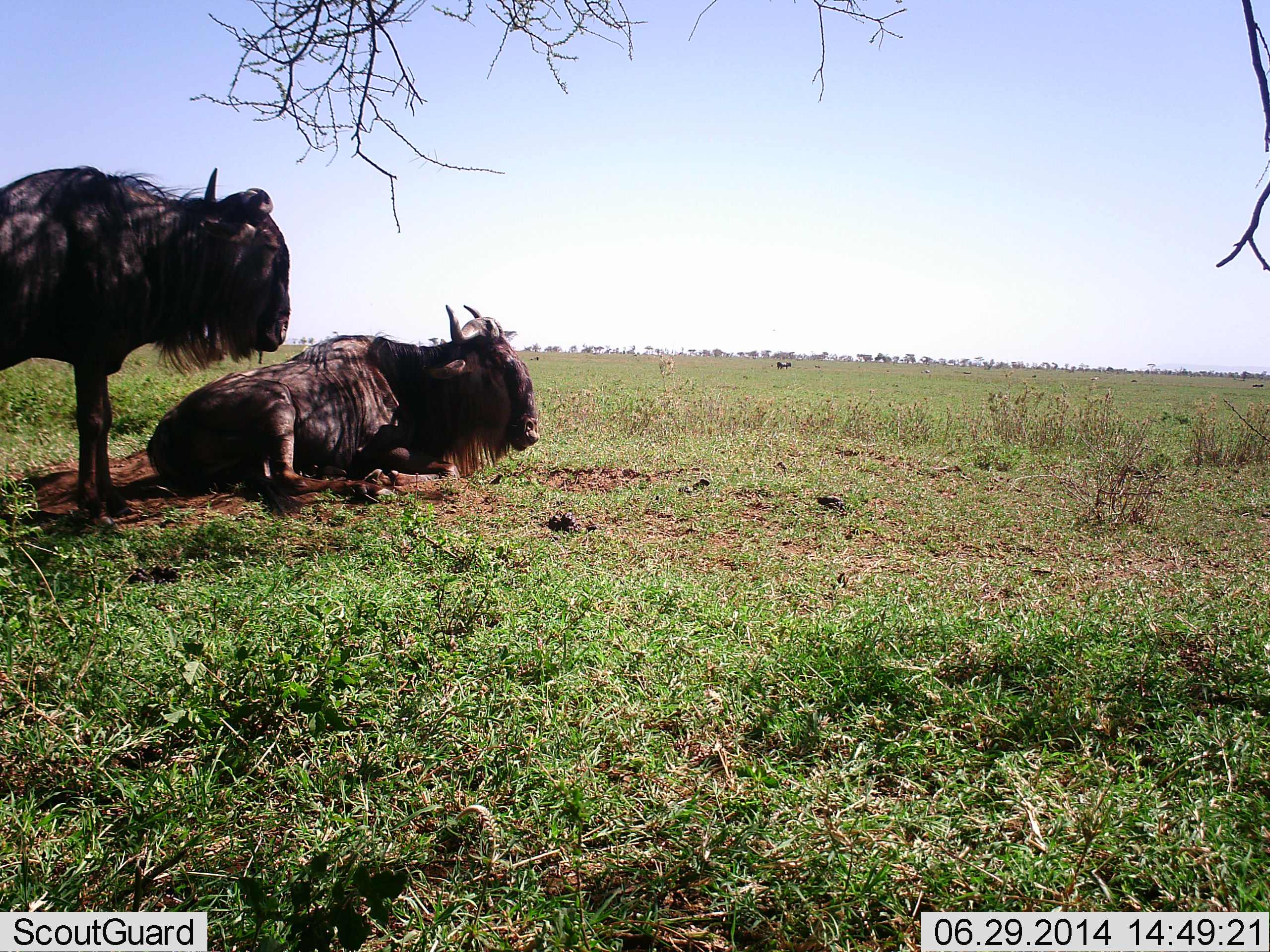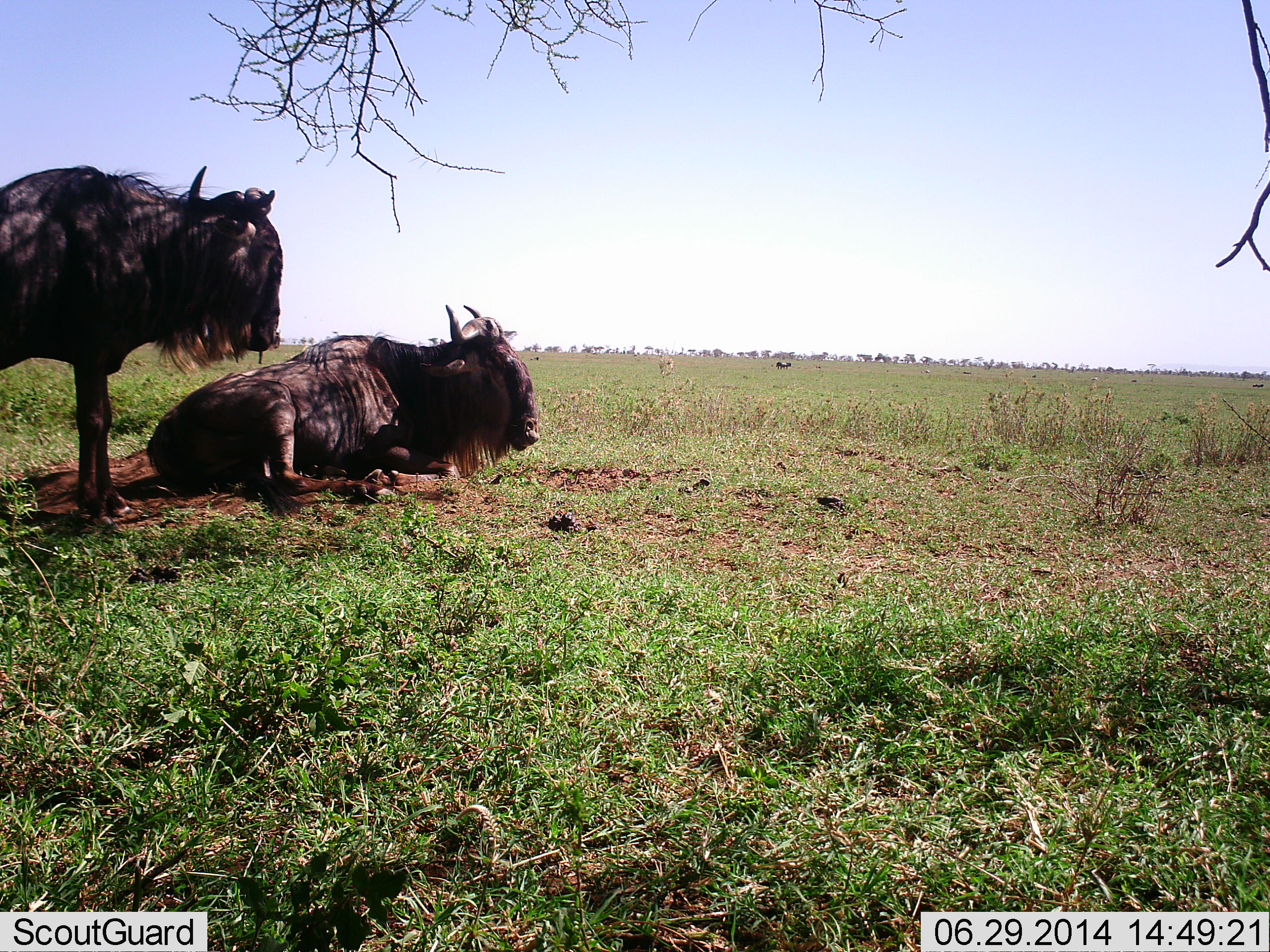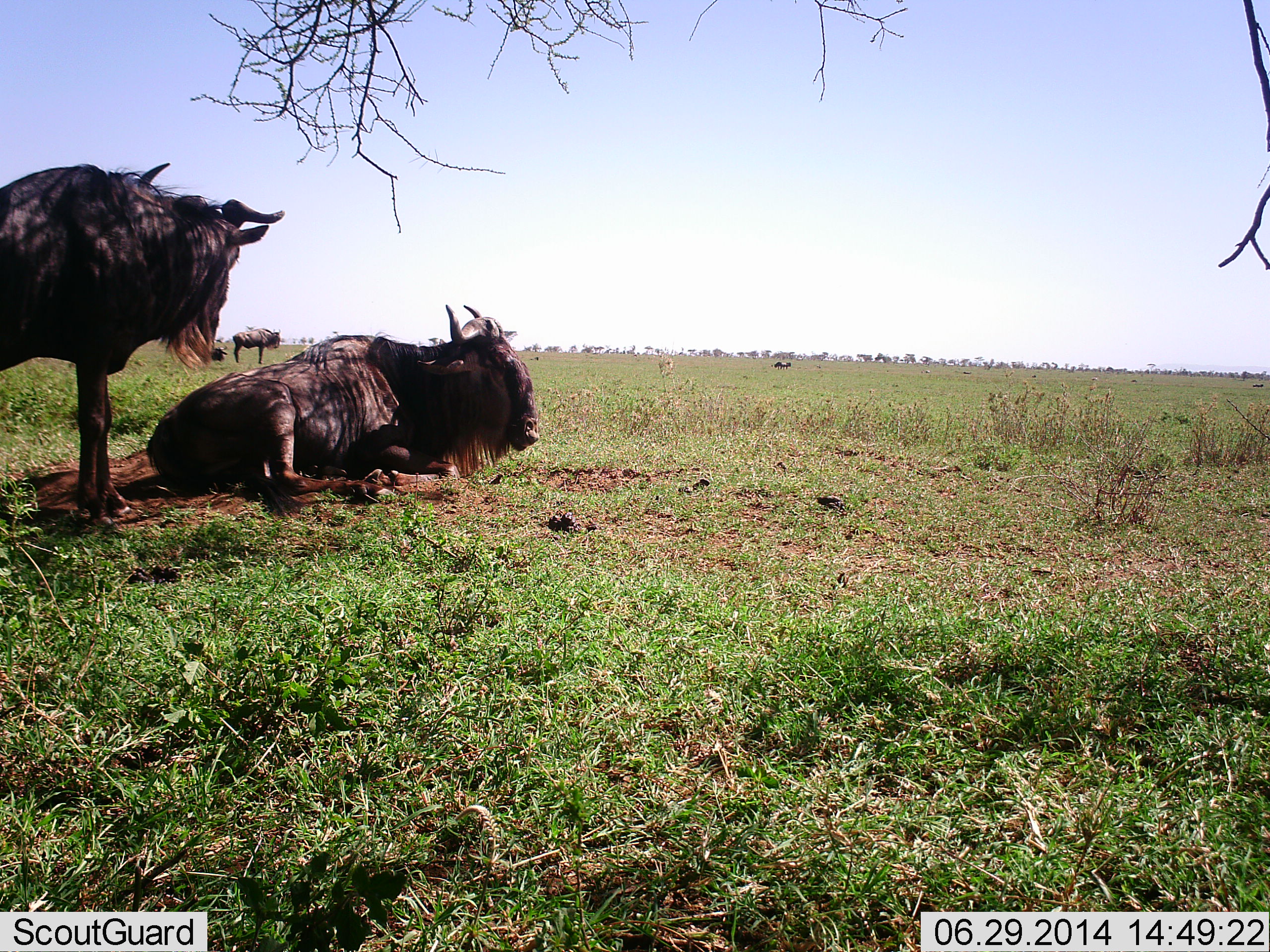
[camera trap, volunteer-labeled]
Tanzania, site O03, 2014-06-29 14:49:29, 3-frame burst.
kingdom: Animalia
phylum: Chordata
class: Mammalia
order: Artiodactyla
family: Bovidae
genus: Connochaetes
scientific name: Connochaetes taurinus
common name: blue wildebeest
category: wildebeest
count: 2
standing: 80%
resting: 100%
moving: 0%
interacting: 0%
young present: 0%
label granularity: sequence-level